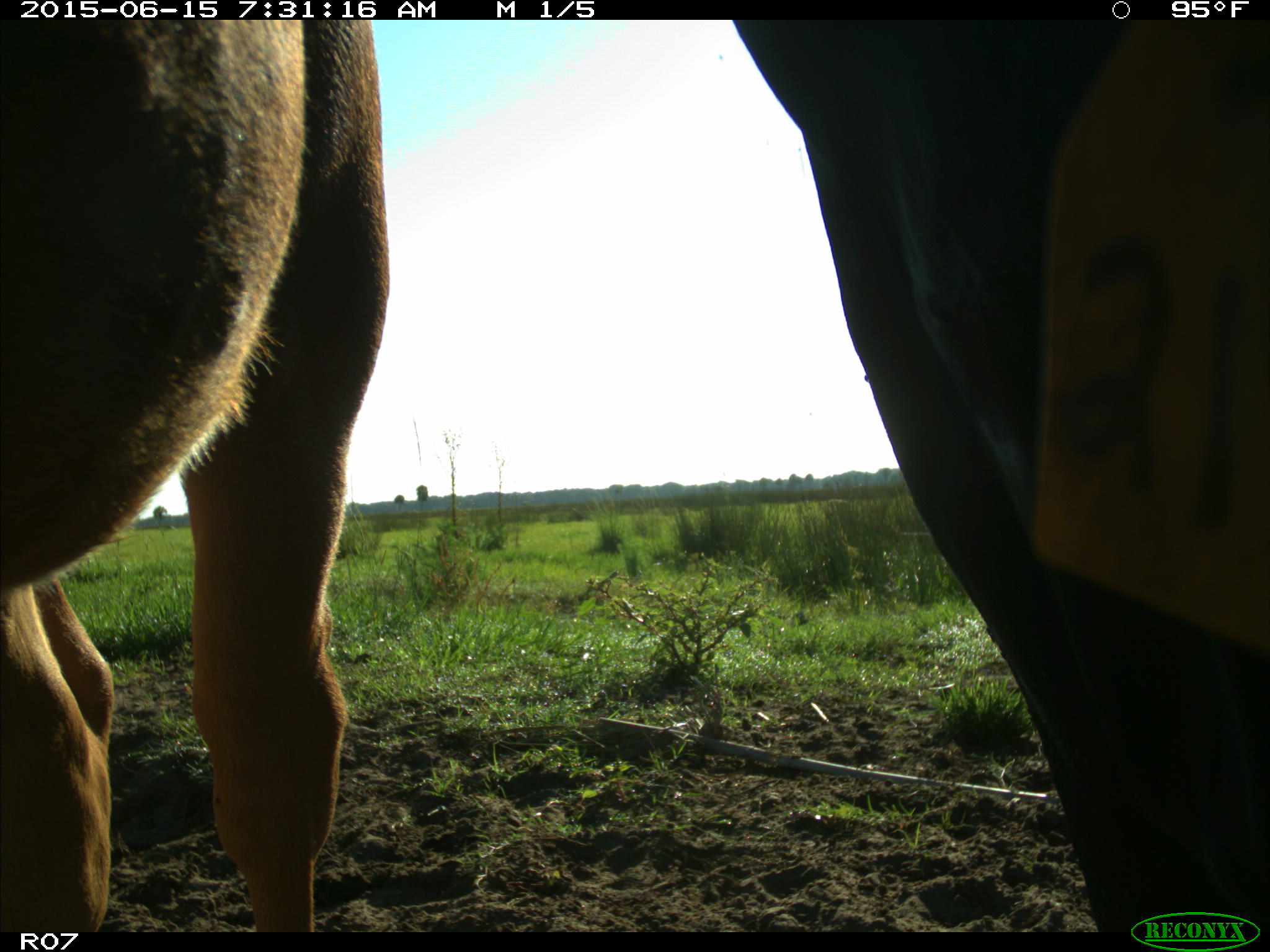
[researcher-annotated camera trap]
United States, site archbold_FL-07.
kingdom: Animalia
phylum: Chordata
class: Mammalia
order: Artiodactyla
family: Bovidae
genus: Bos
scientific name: Bos taurus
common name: domestic cow